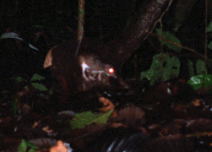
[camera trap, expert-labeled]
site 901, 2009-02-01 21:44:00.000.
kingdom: Animalia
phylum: Chordata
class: Mammalia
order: Rodentia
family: Echimyidae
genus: Proechimys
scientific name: Proechimys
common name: south american spiny rats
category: proechimys sp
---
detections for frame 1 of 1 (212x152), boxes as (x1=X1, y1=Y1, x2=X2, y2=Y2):
proechimys sp: (x1=42, y1=42, x2=129, y2=95)